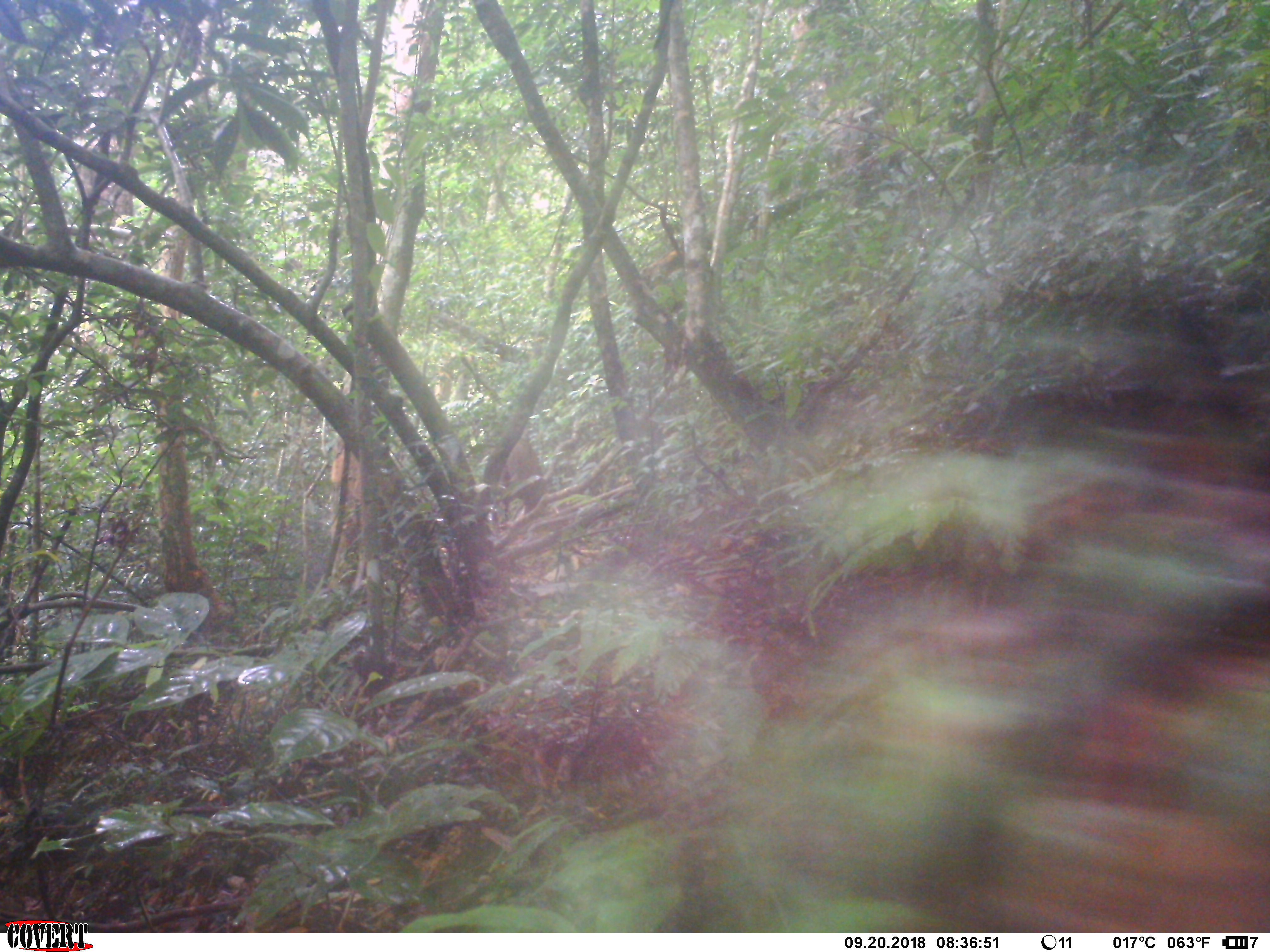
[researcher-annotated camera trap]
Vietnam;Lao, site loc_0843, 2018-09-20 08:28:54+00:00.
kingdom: Animalia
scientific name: Animalia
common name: animal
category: unidentified animal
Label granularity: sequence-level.